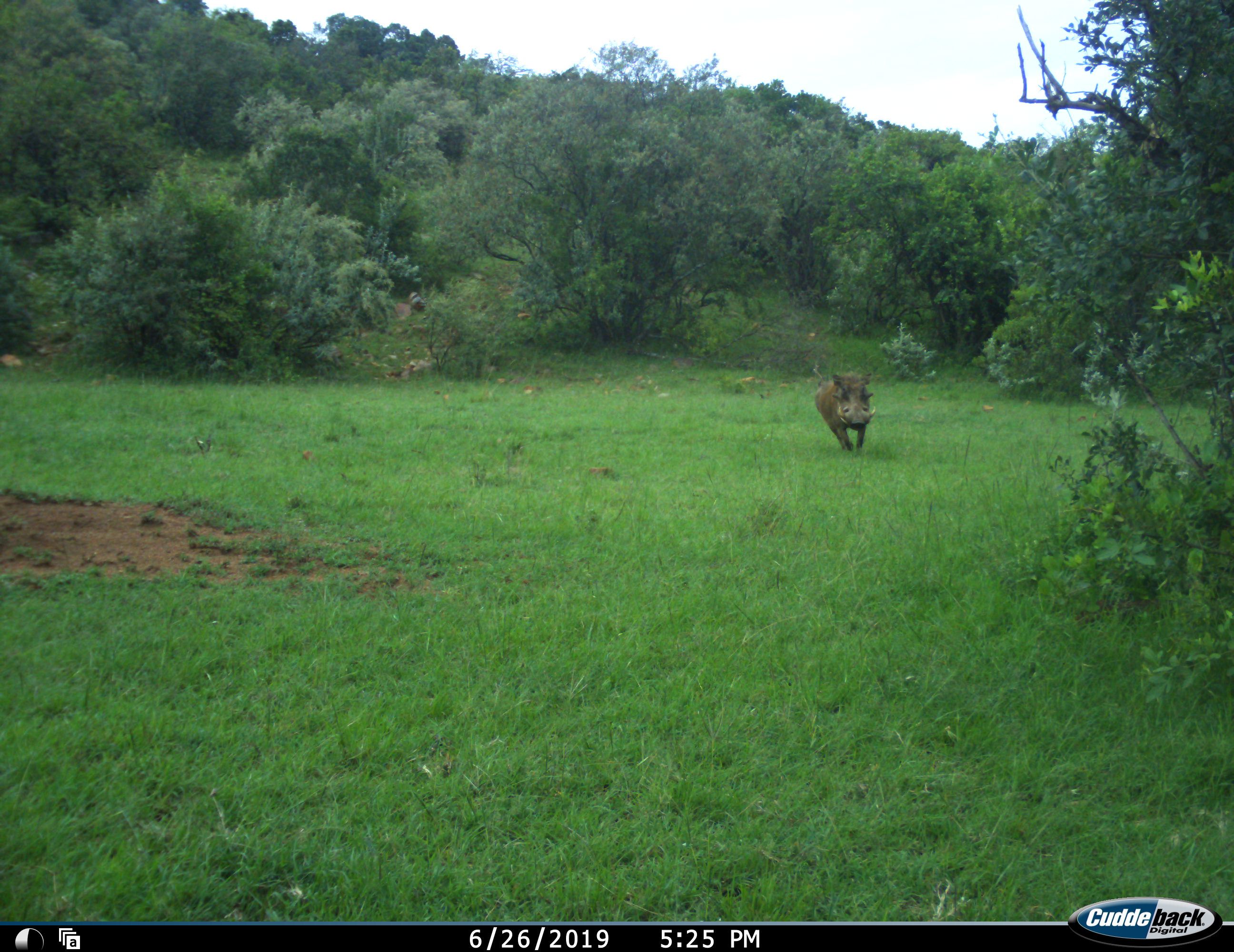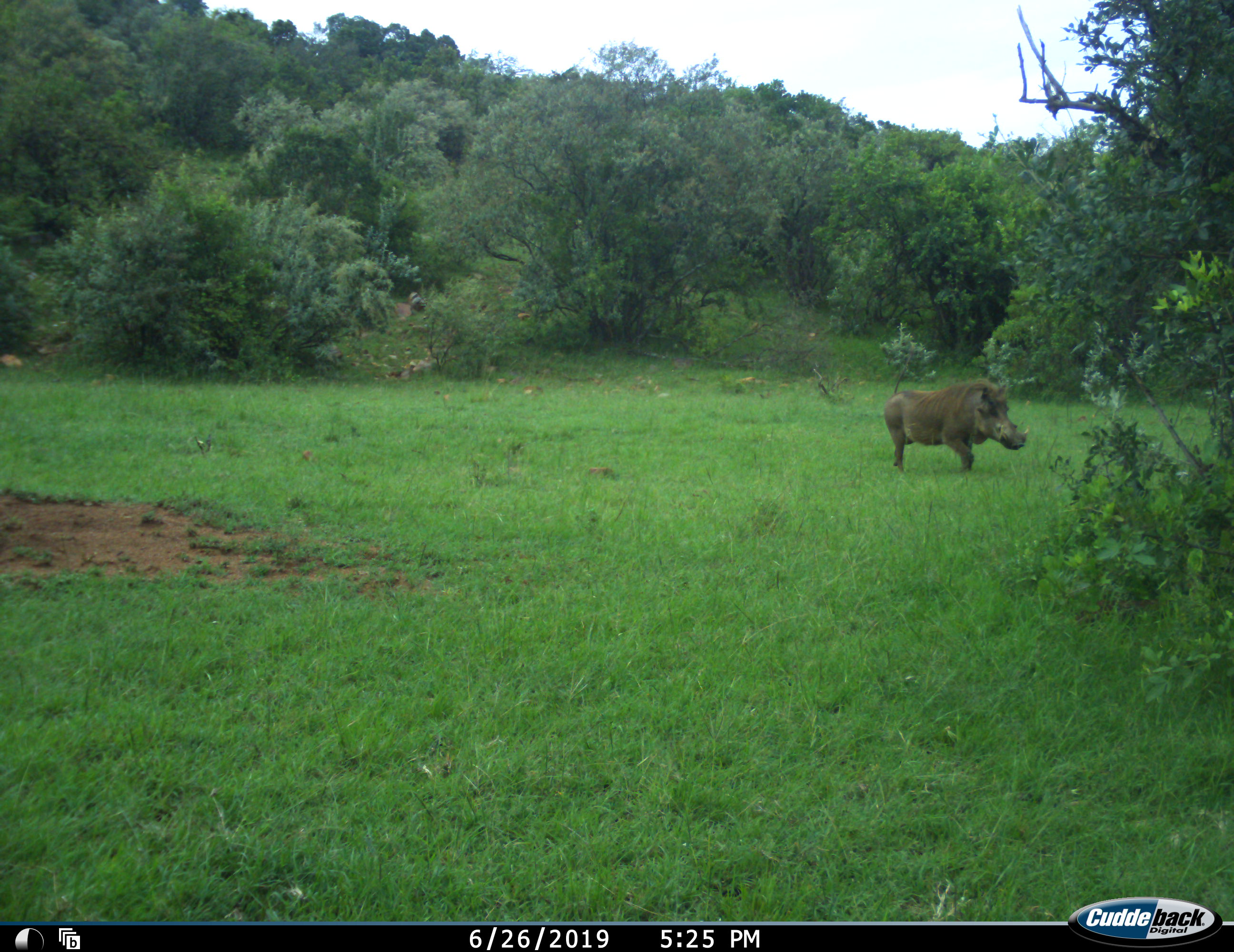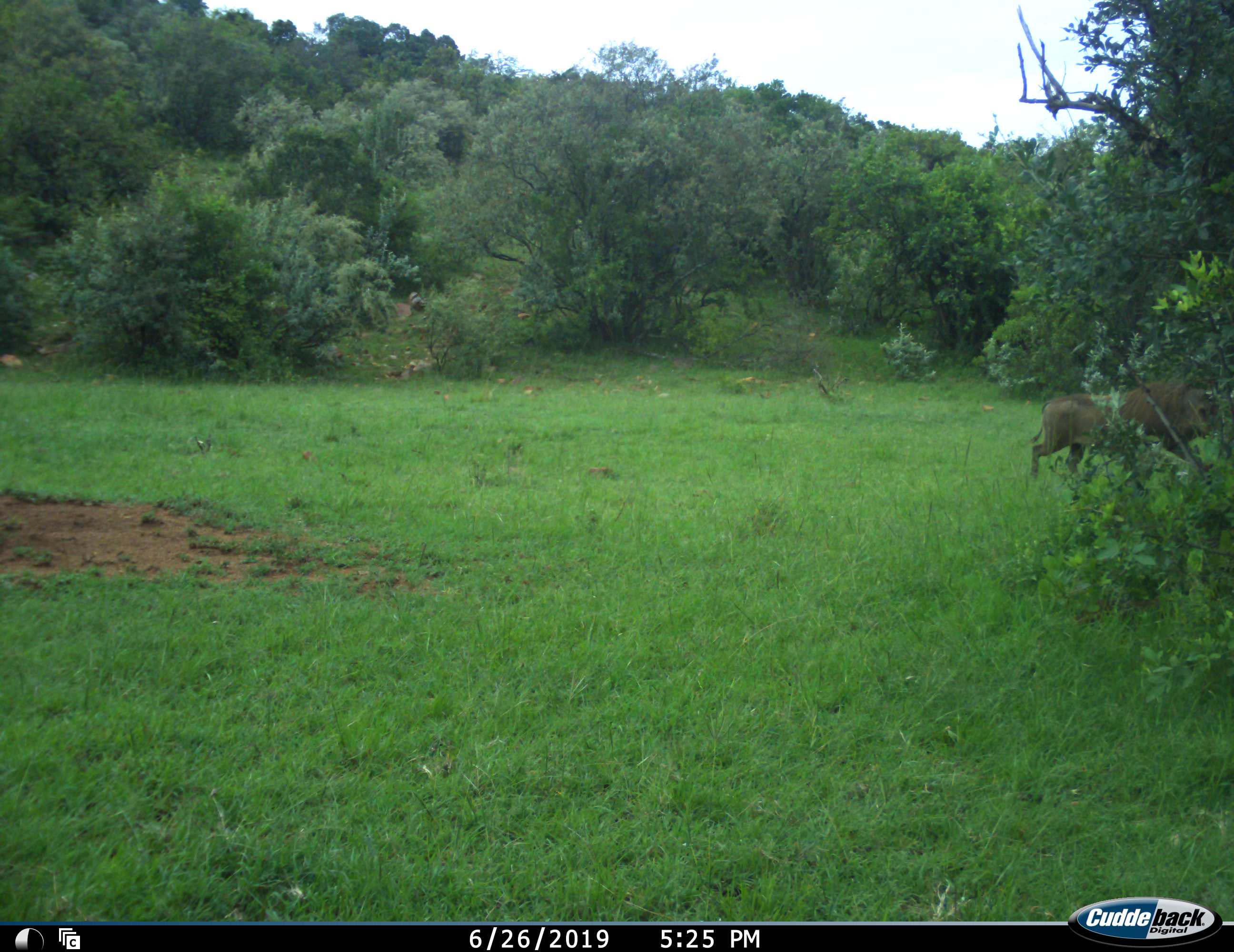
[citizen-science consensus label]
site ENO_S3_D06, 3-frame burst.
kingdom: Animalia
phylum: Chordata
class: Mammalia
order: Artiodactyla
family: Suidae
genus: Phacochoerus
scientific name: Phacochoerus africanus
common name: warthog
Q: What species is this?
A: Warthog (Phacochoerus africanus).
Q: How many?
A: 1.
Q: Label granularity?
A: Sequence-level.